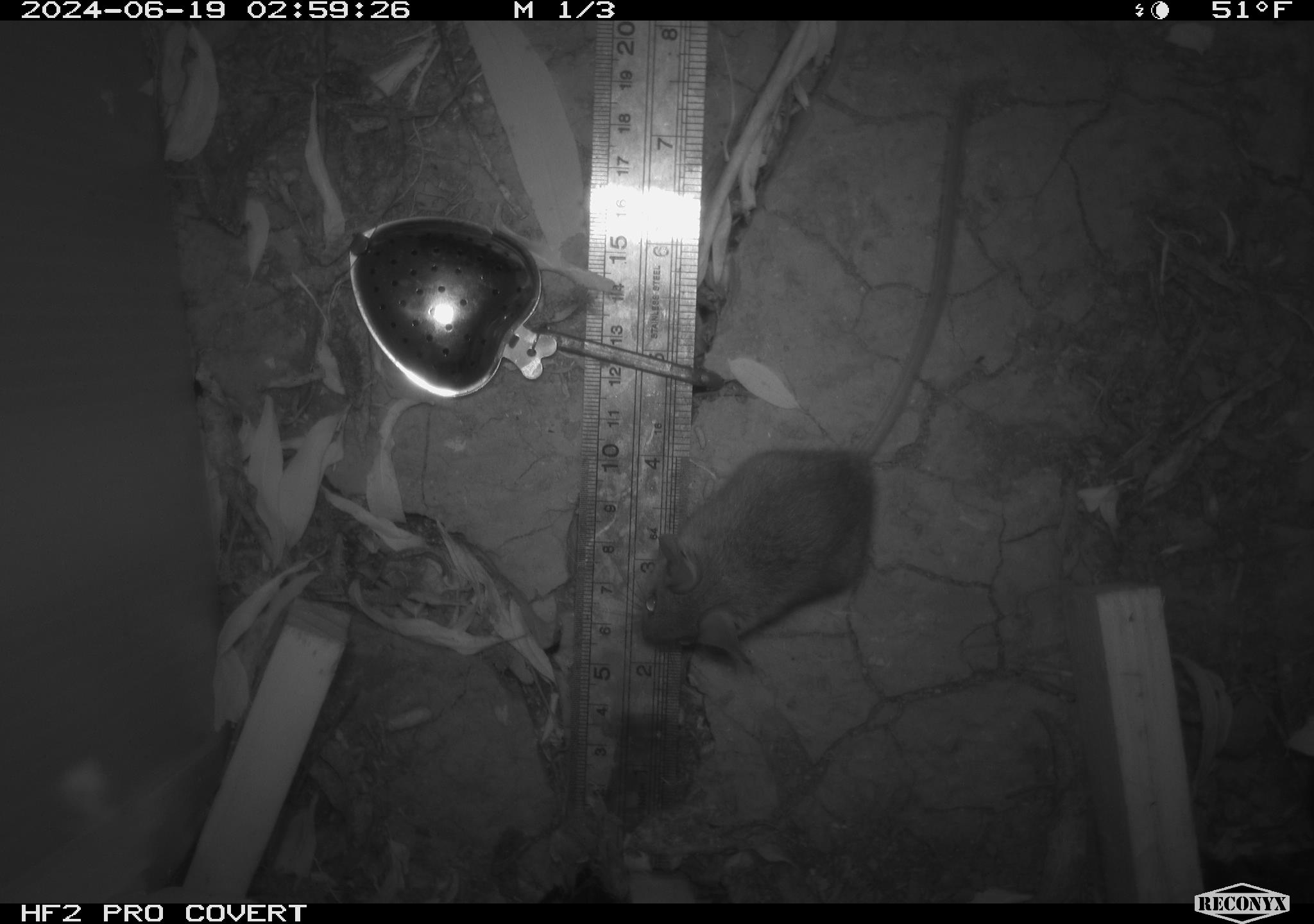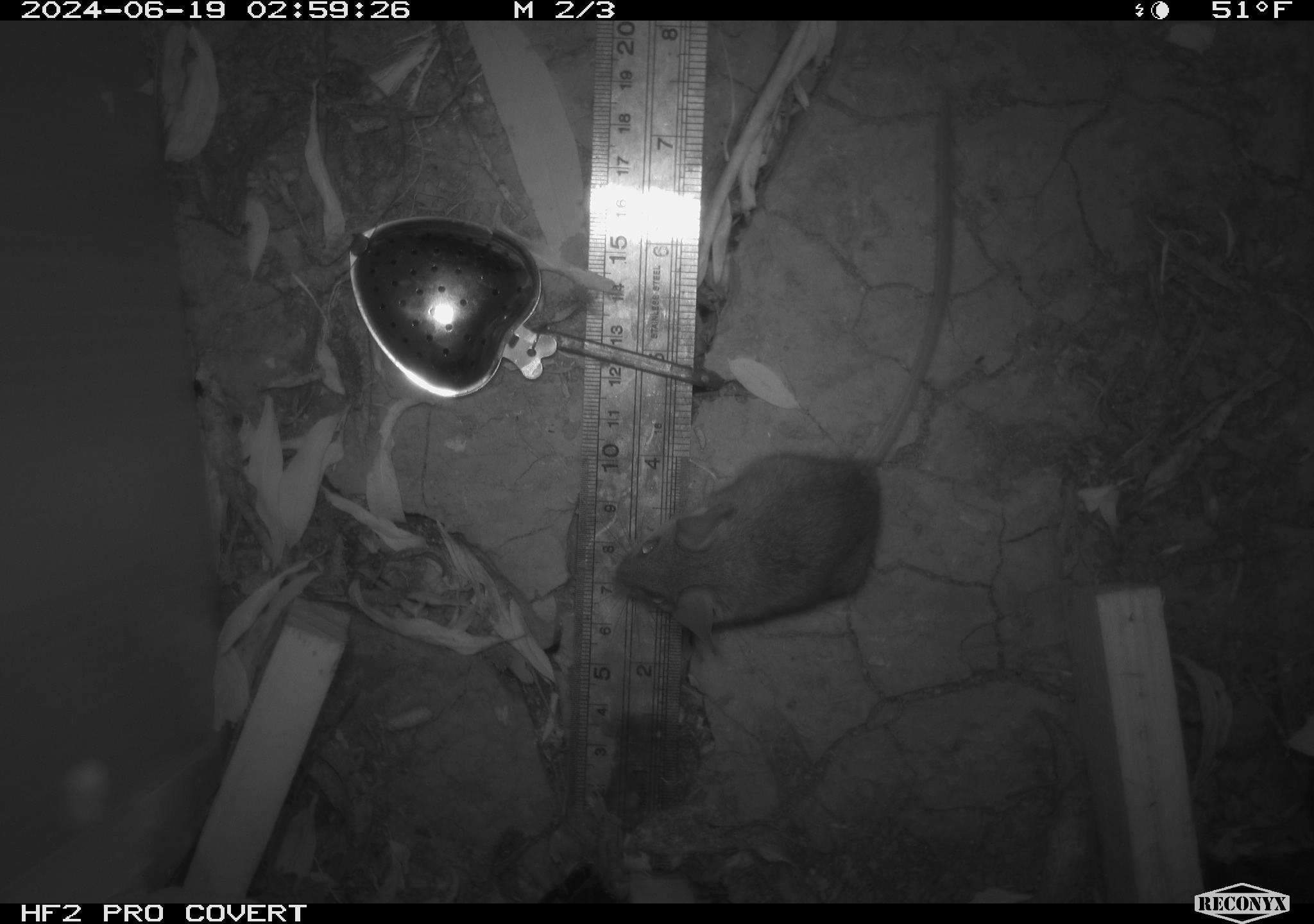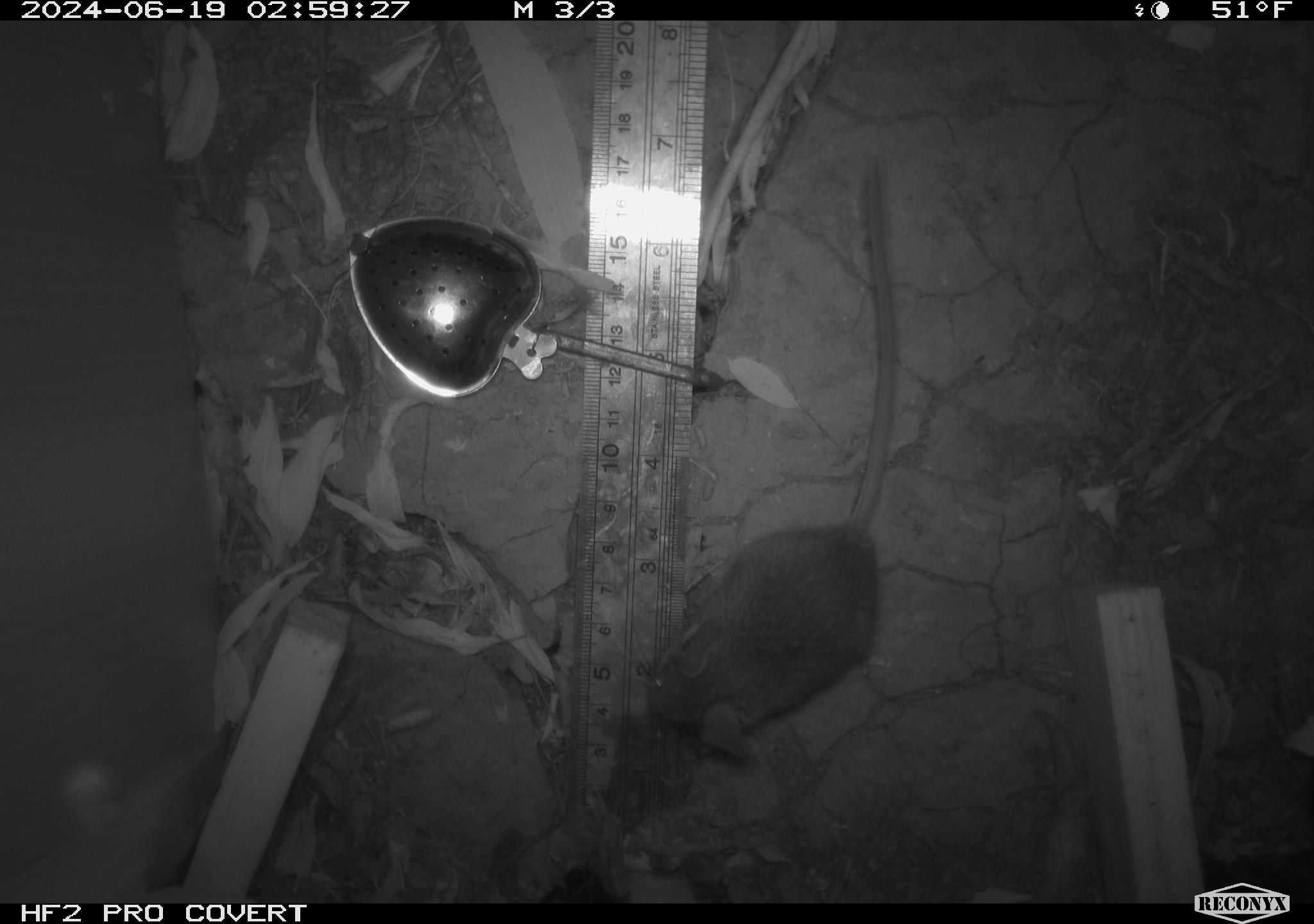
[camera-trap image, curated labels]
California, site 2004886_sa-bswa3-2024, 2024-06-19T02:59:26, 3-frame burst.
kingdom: Animalia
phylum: Chordata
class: Mammalia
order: Rodentia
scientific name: Rodentia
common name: mouse species